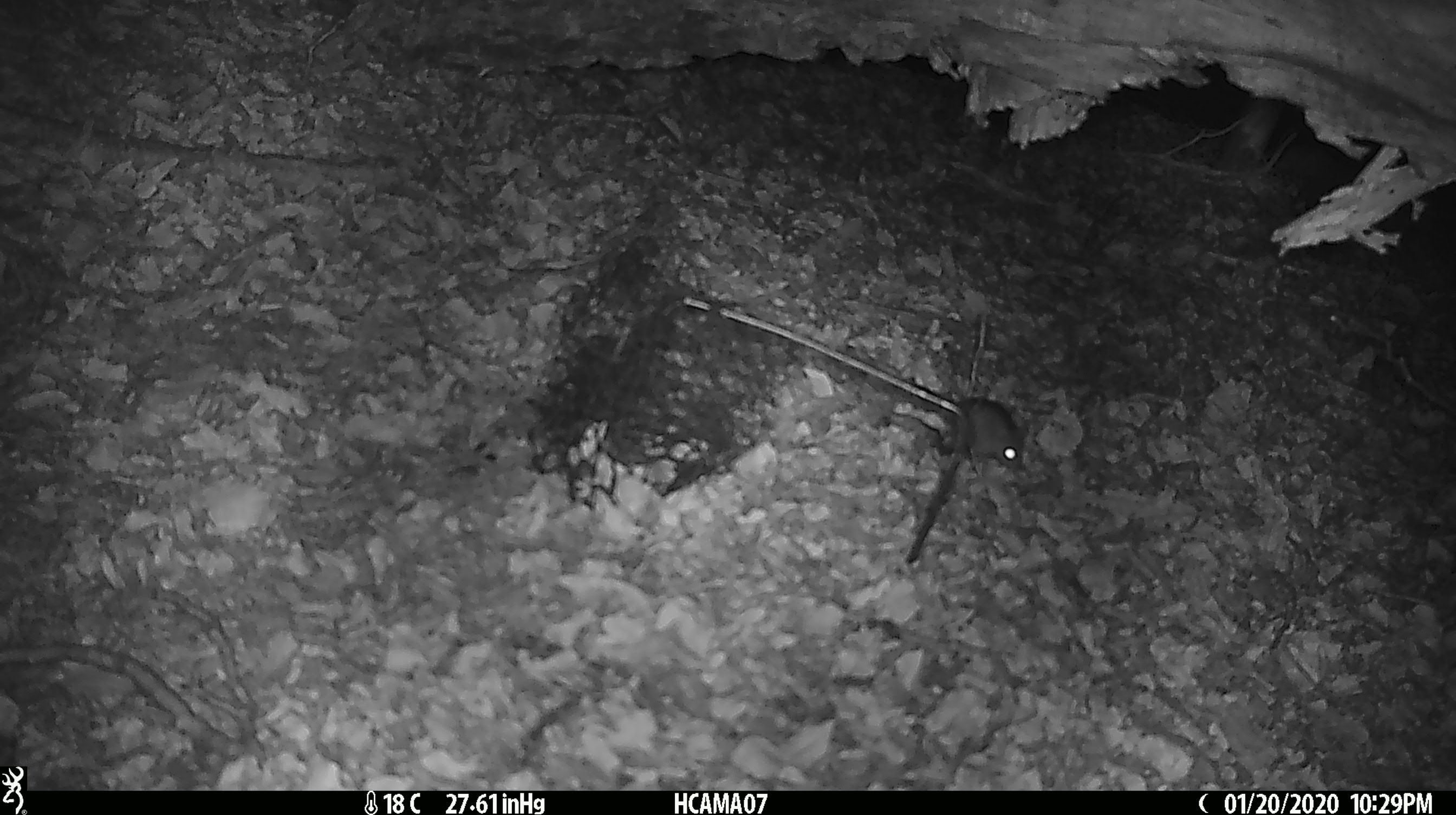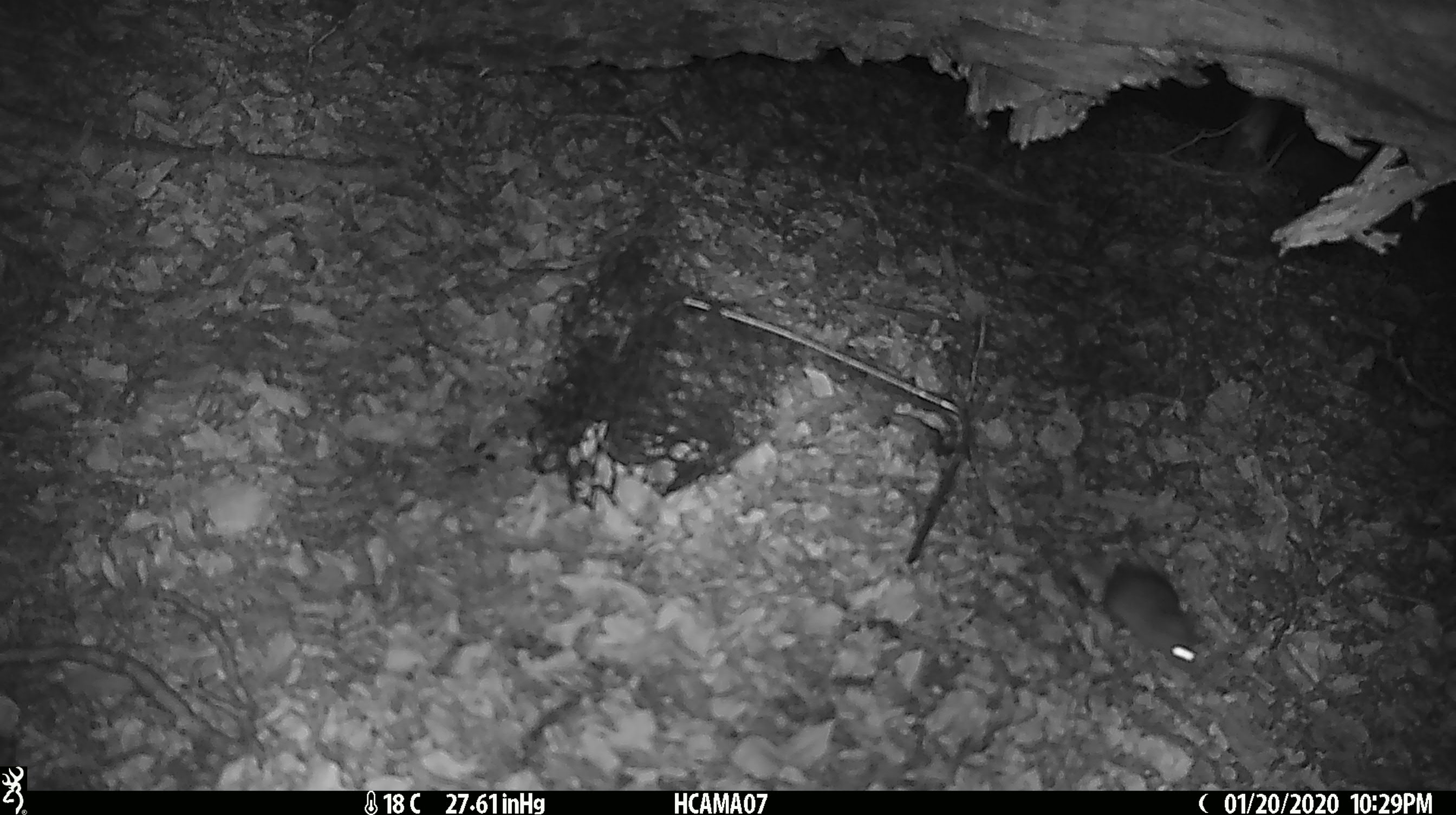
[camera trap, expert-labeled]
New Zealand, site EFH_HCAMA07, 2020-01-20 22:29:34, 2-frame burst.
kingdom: Animalia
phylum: Chordata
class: Mammalia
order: Rodentia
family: Muridae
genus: Mus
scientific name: Mus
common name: mouse